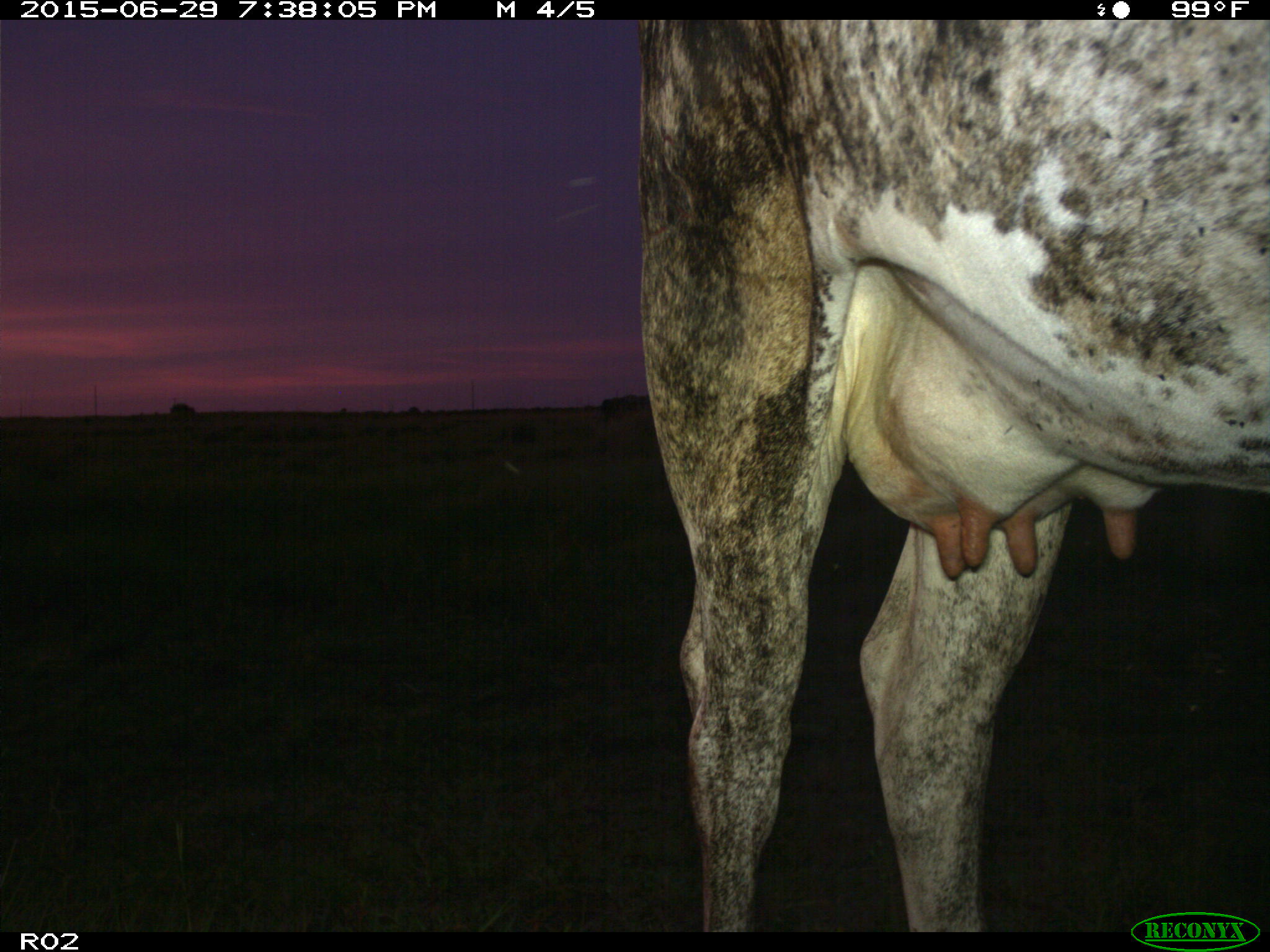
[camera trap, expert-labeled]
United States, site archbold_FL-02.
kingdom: Animalia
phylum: Chordata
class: Mammalia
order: Artiodactyla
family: Bovidae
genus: Bos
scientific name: Bos taurus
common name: domestic cow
Bos taurus (domestic cow).